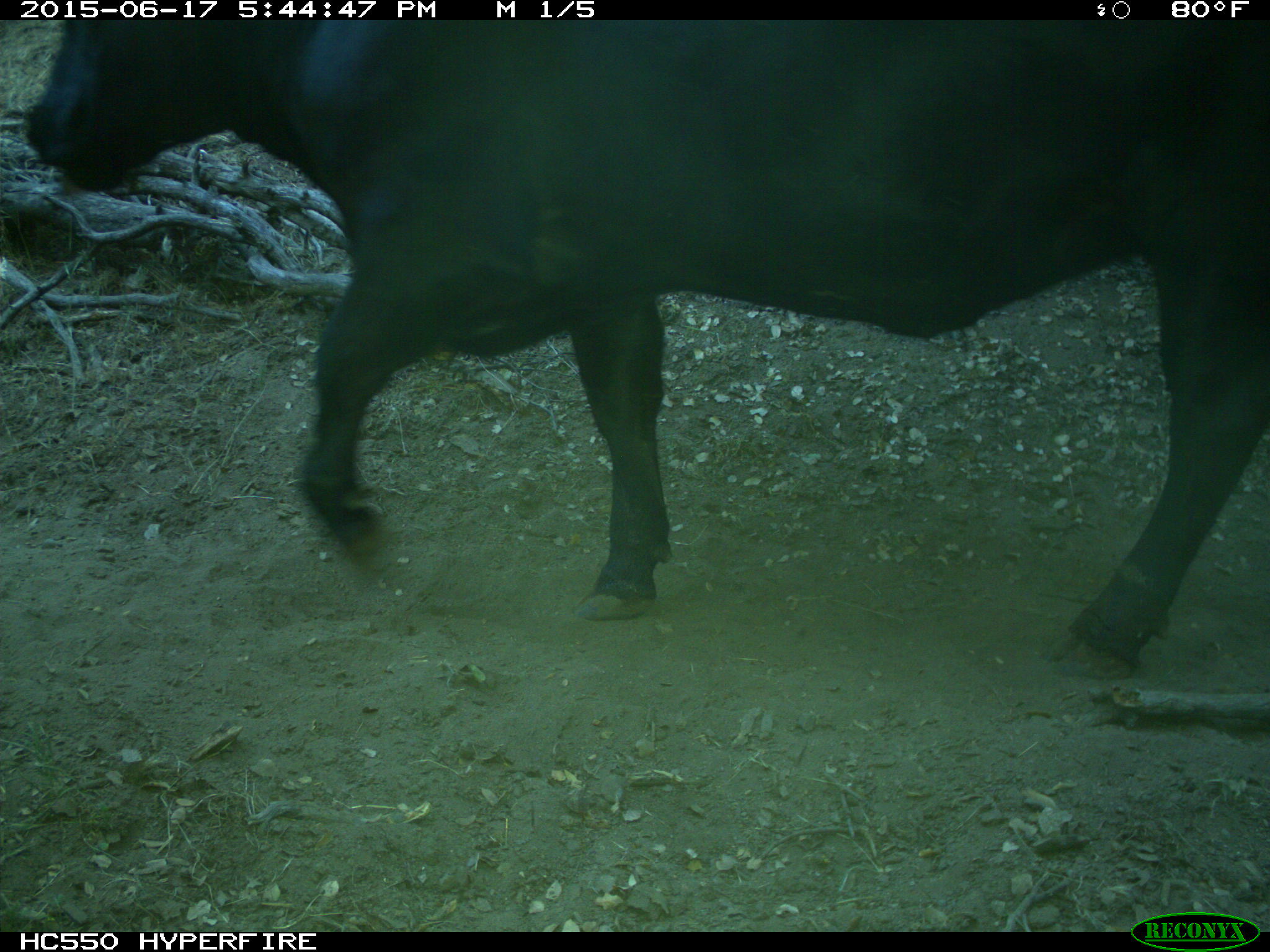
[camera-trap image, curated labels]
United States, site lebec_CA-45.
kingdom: Animalia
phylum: Chordata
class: Mammalia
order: Artiodactyla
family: Bovidae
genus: Bos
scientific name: Bos taurus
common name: domestic cow